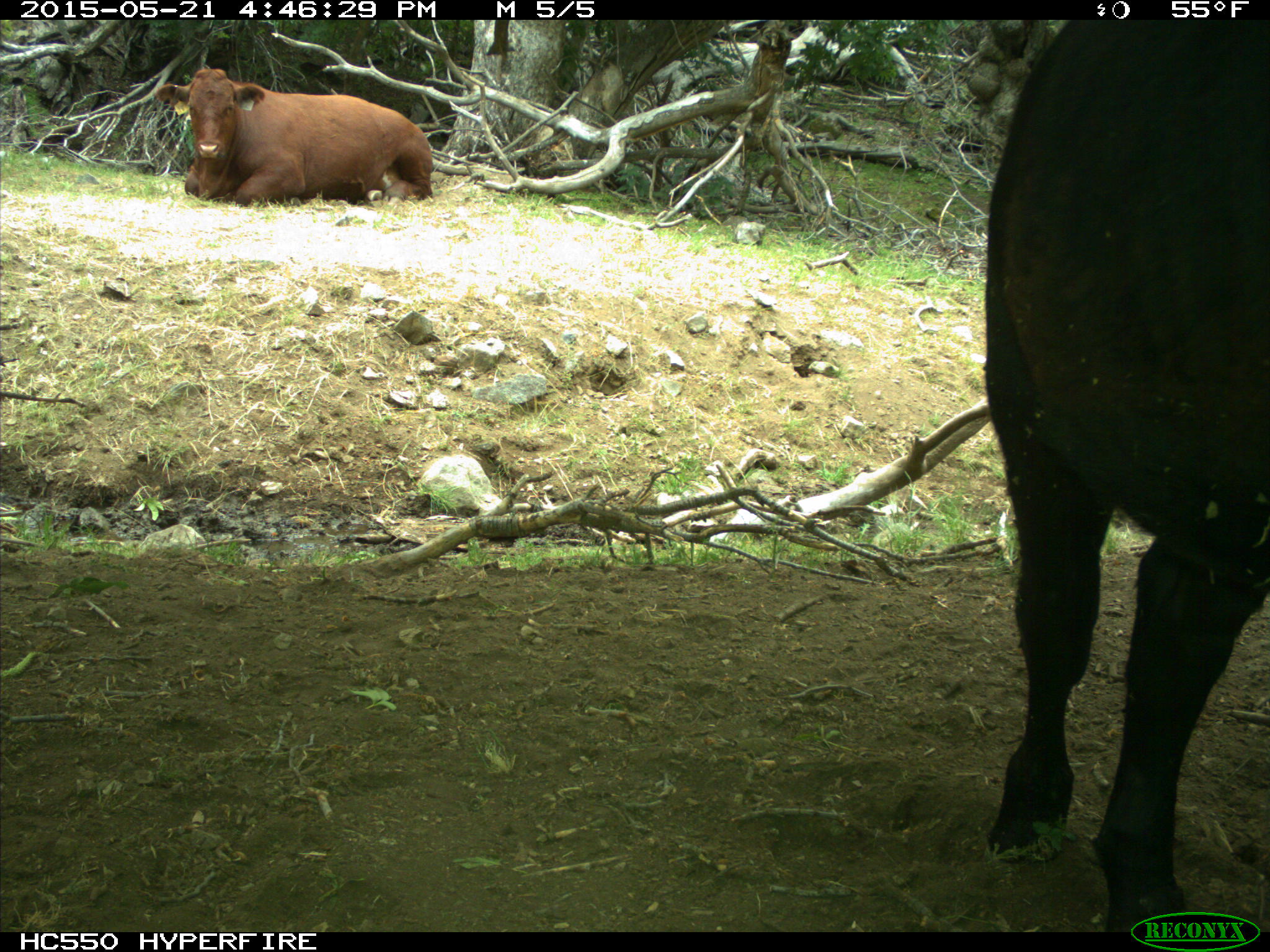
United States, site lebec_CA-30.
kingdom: Animalia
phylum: Chordata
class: Mammalia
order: Artiodactyla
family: Bovidae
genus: Bos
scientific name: Bos taurus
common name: domestic cow